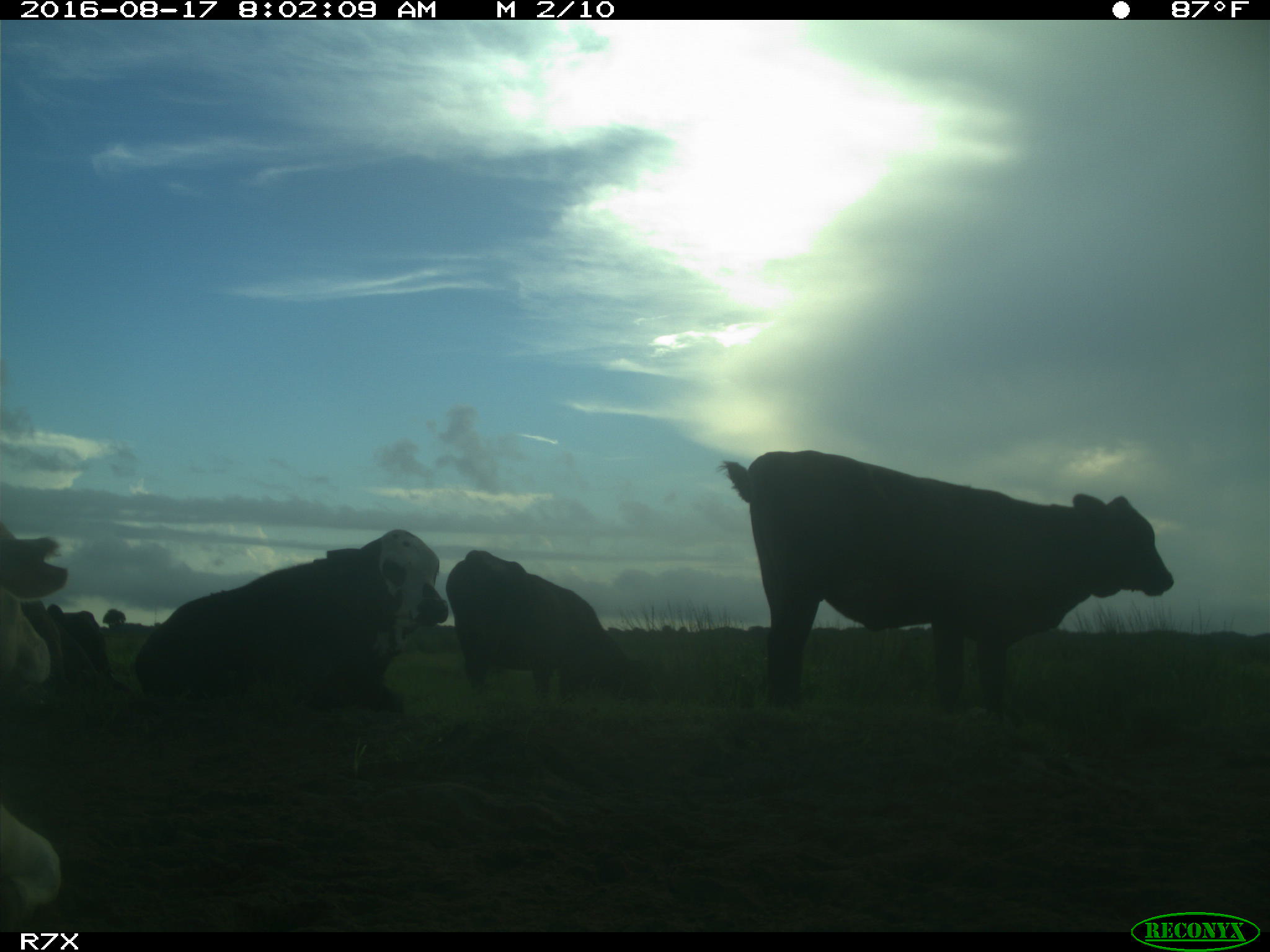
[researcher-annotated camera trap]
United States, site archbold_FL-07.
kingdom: Animalia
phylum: Chordata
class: Mammalia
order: Artiodactyla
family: Bovidae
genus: Bos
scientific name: Bos taurus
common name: domestic cow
Bos taurus (domestic cow).